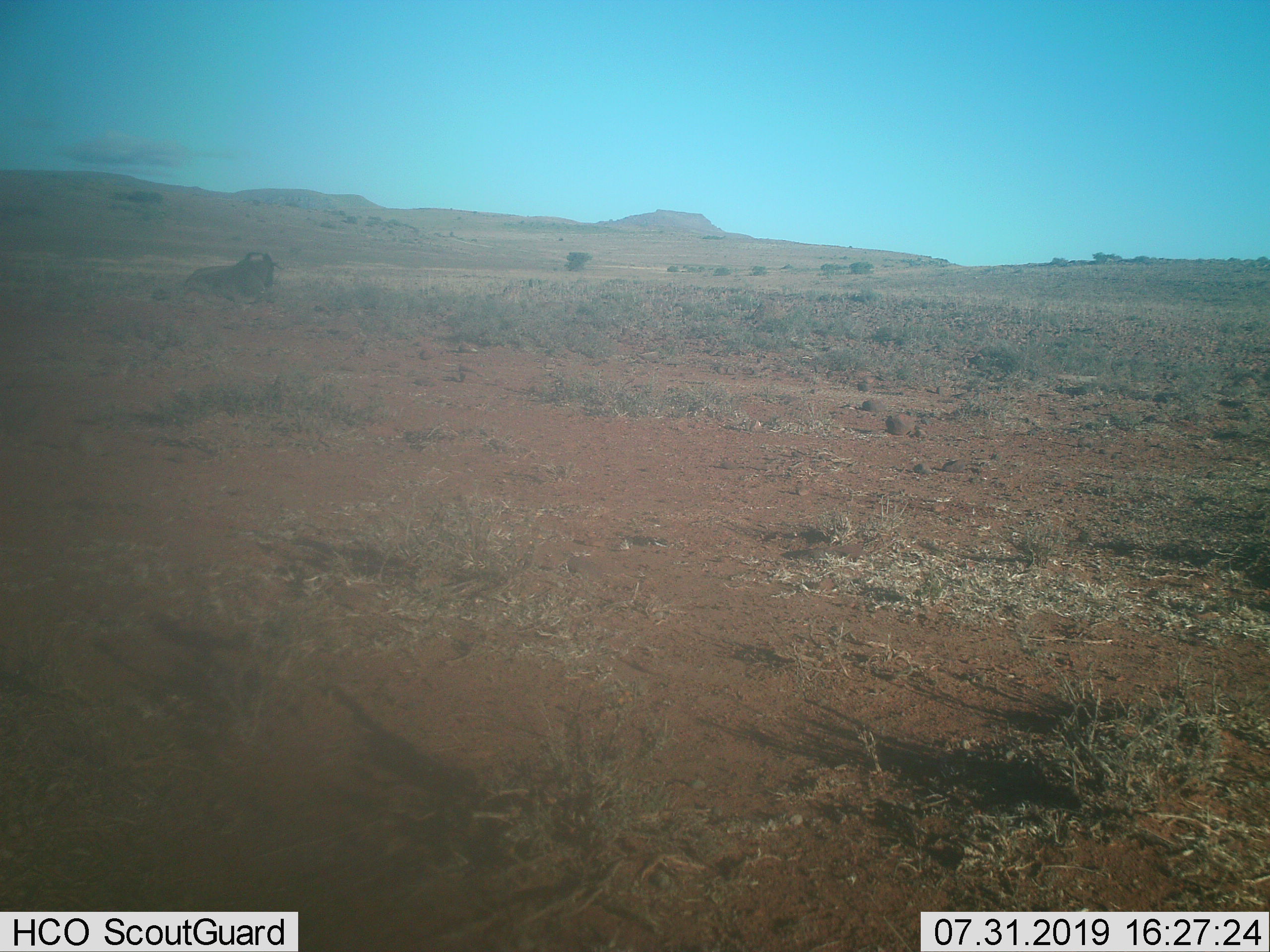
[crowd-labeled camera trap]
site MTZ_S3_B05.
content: unidentified animal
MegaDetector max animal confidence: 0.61